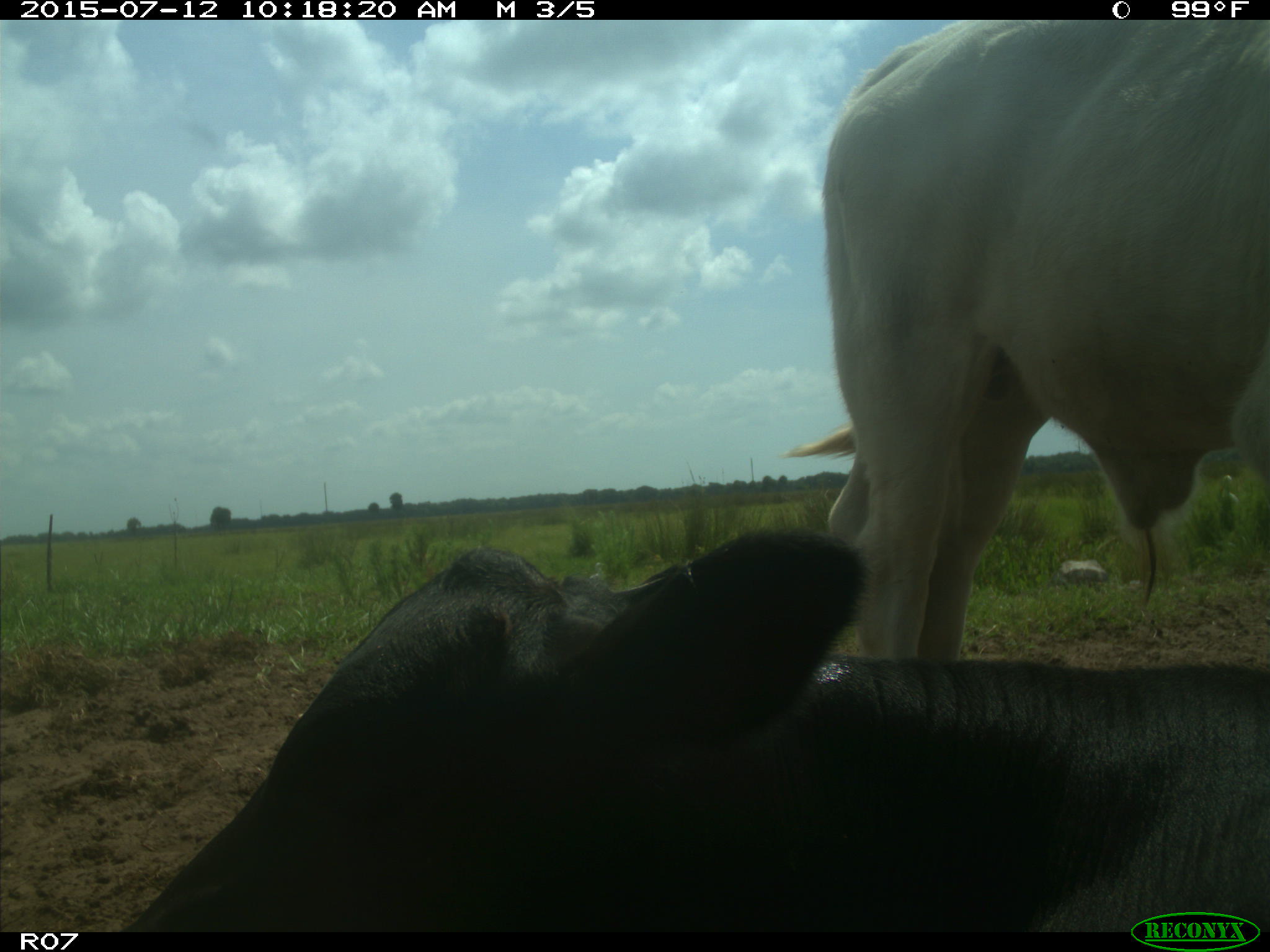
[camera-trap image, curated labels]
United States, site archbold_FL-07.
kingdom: Animalia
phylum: Chordata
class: Mammalia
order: Artiodactyla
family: Bovidae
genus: Bos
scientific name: Bos taurus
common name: domestic cow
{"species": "Bos taurus (domestic cow)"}